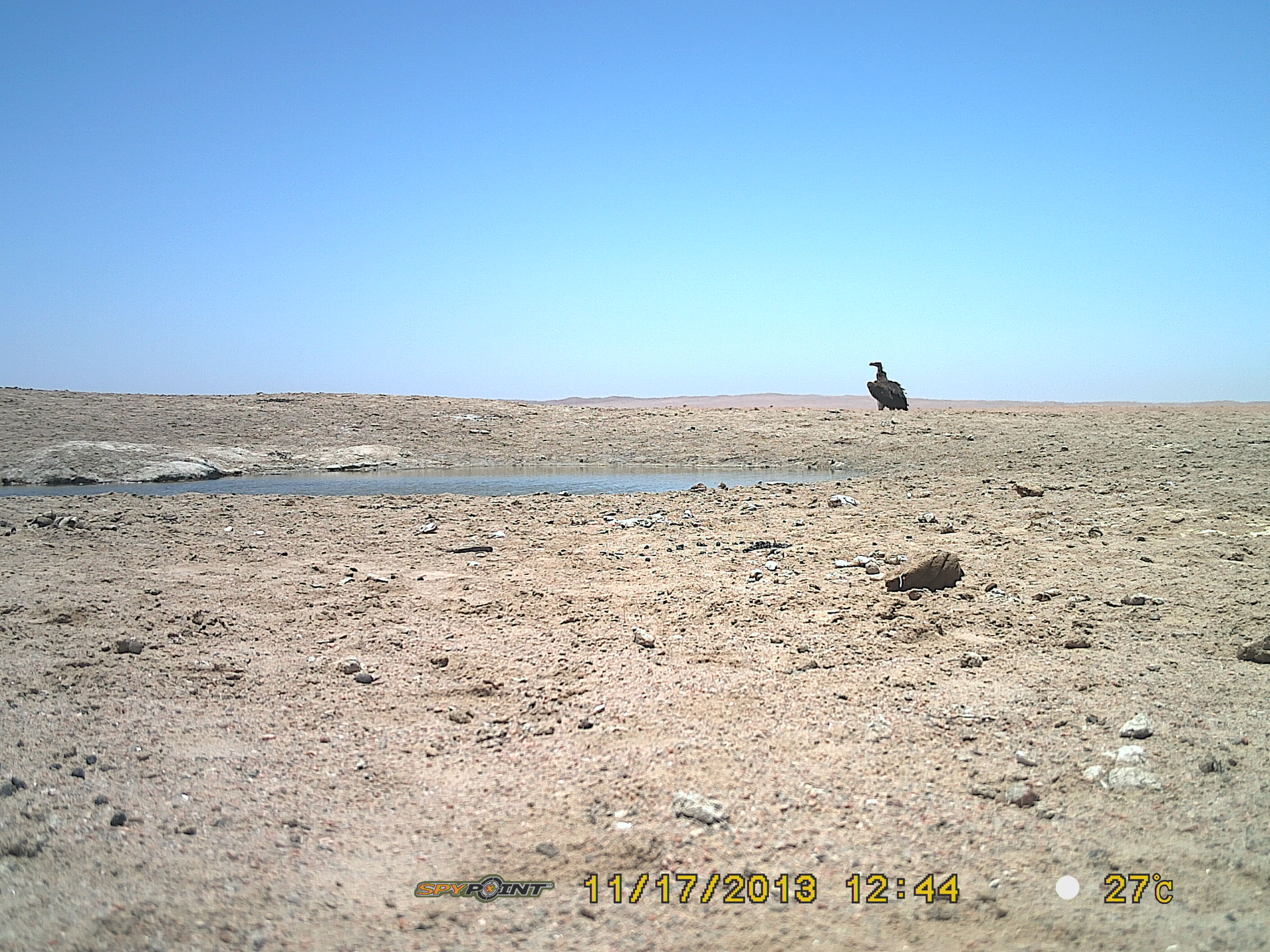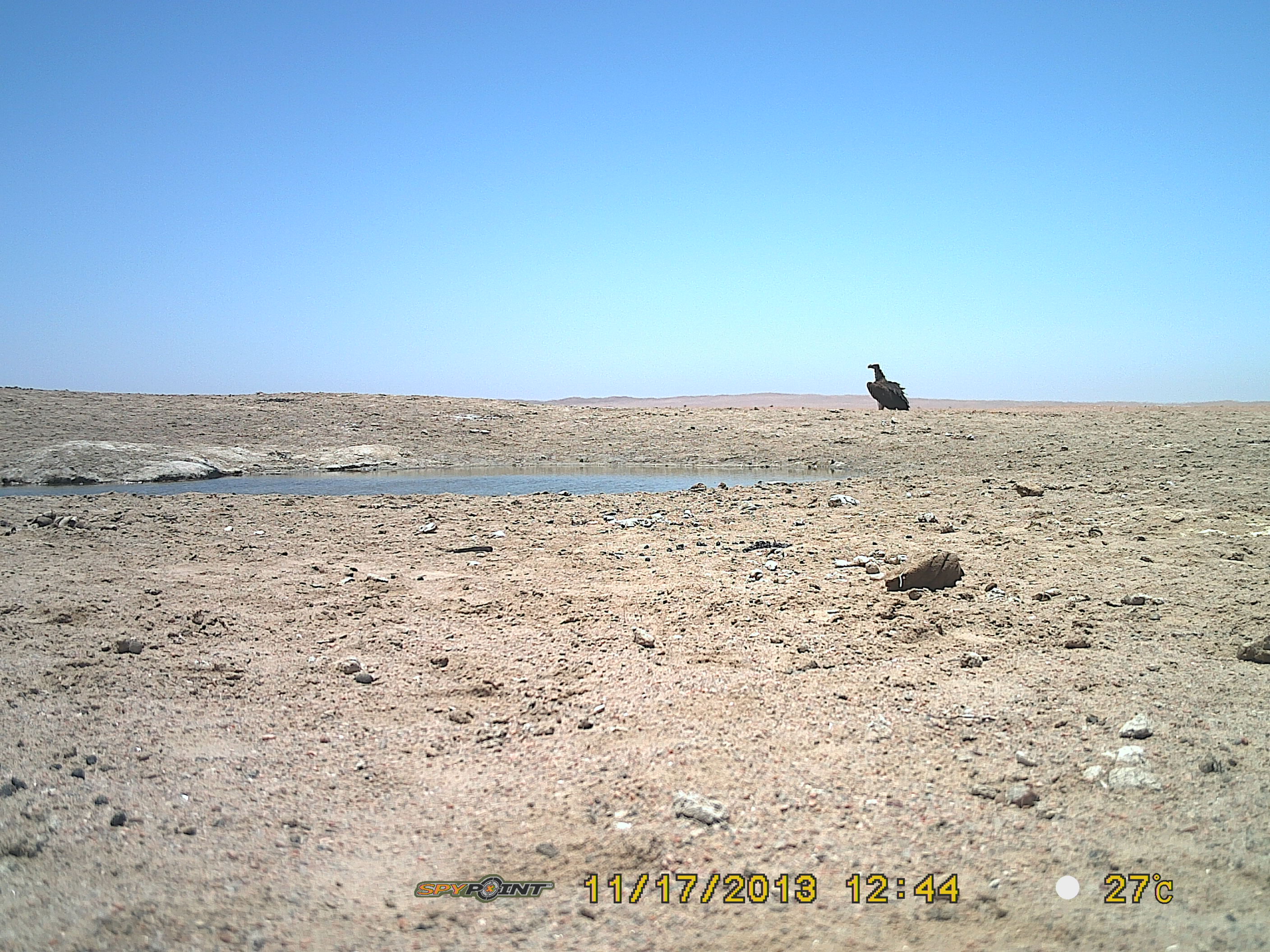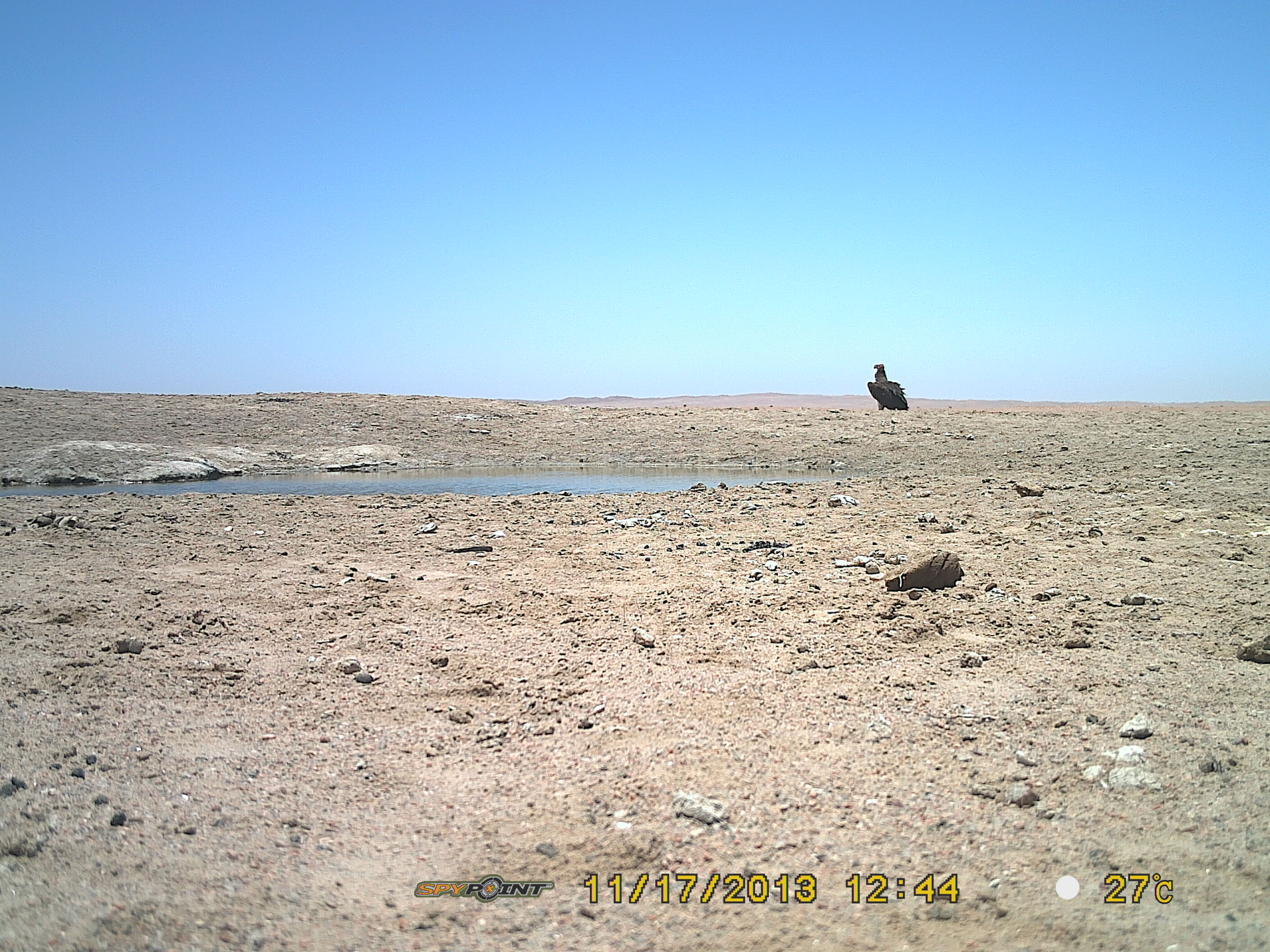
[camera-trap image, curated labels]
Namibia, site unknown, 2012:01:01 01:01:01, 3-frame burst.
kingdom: Animalia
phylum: Chordata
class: Aves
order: Accipitriformes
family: Accipitridae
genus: Torgos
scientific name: Torgos tracheliotos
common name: lappet-faced vulture